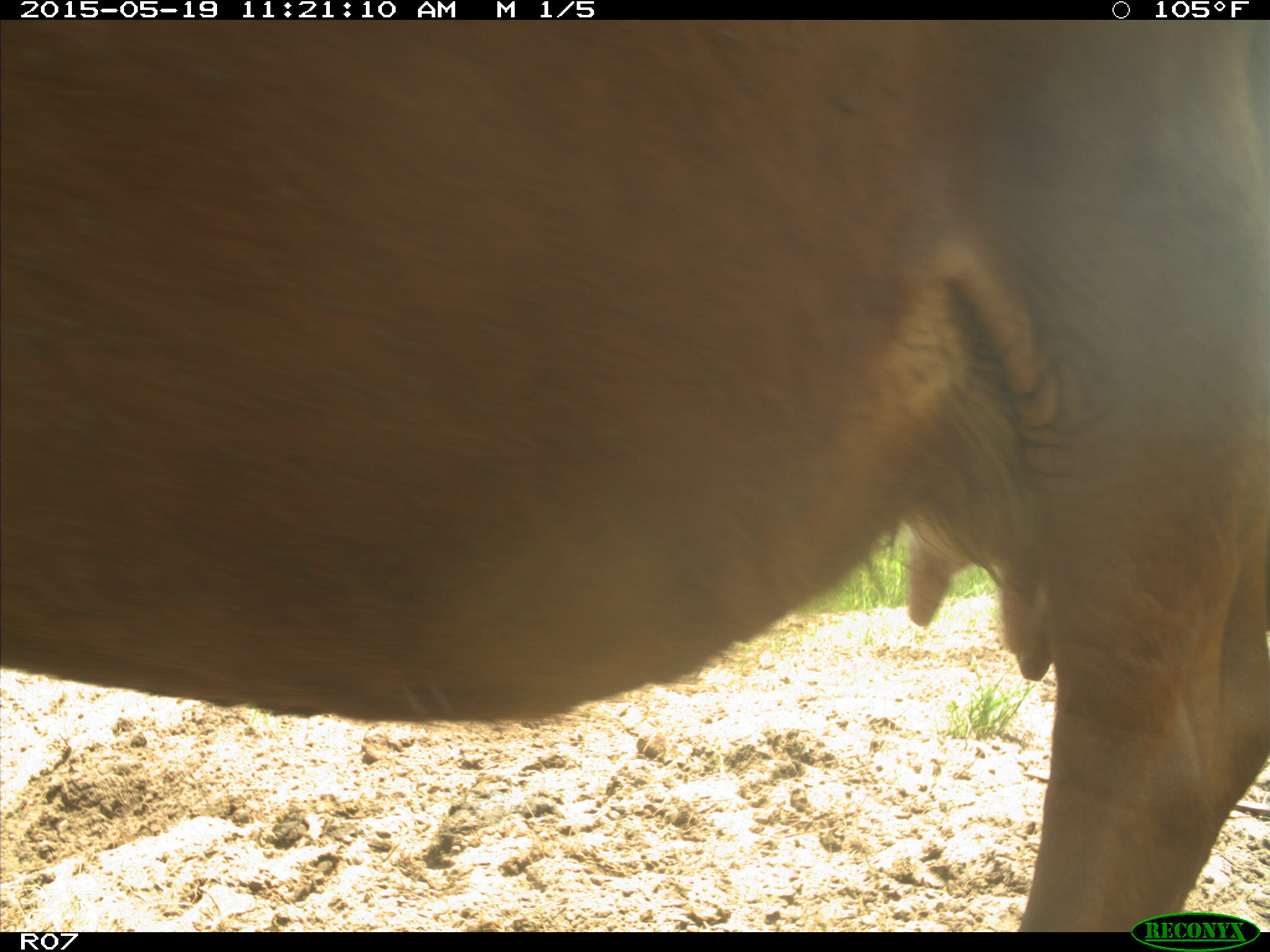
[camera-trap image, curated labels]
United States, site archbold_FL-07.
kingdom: Animalia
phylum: Chordata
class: Mammalia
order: Artiodactyla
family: Bovidae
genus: Bos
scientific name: Bos taurus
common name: domestic cow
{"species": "Bos taurus (domestic cow)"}